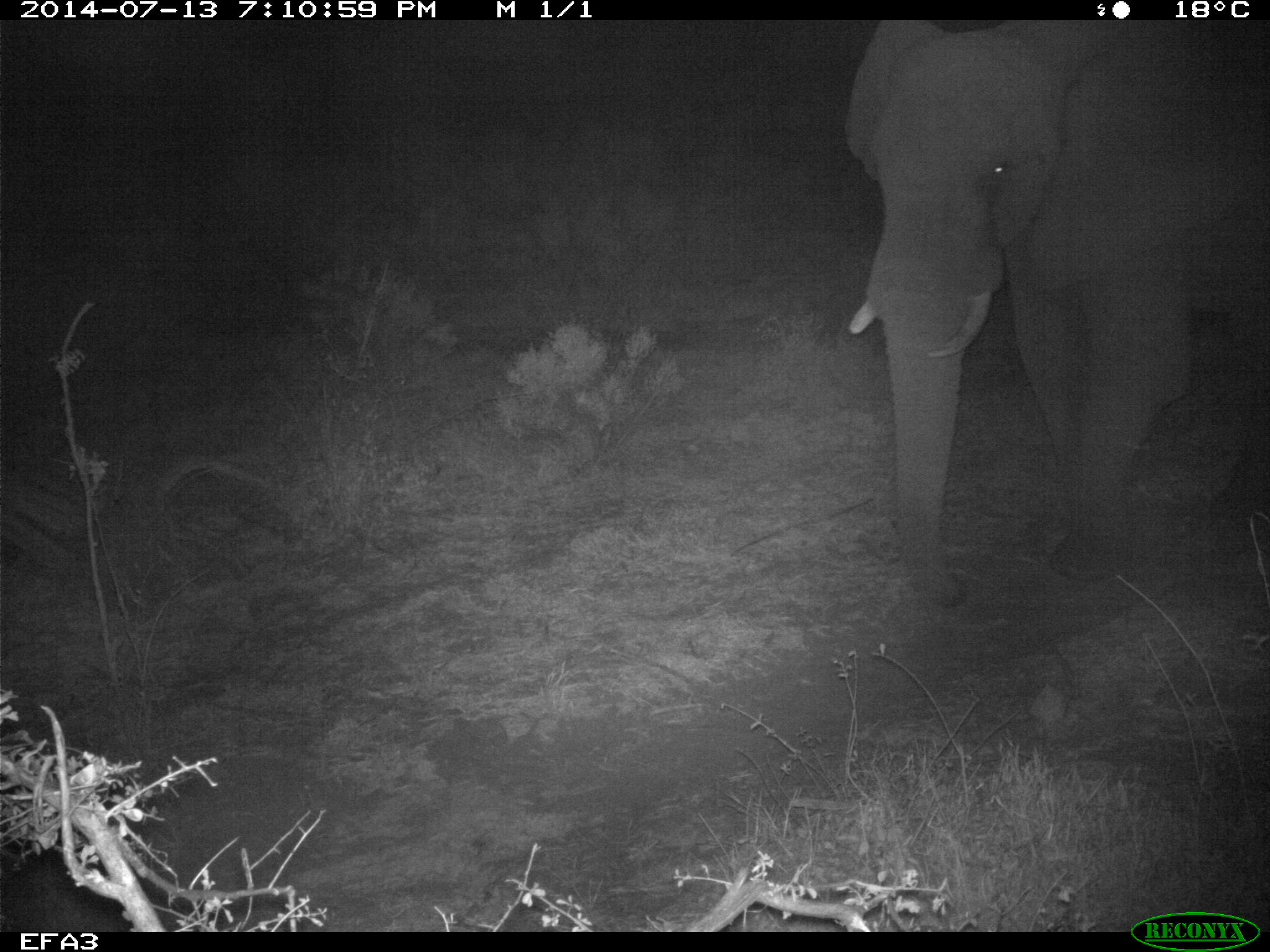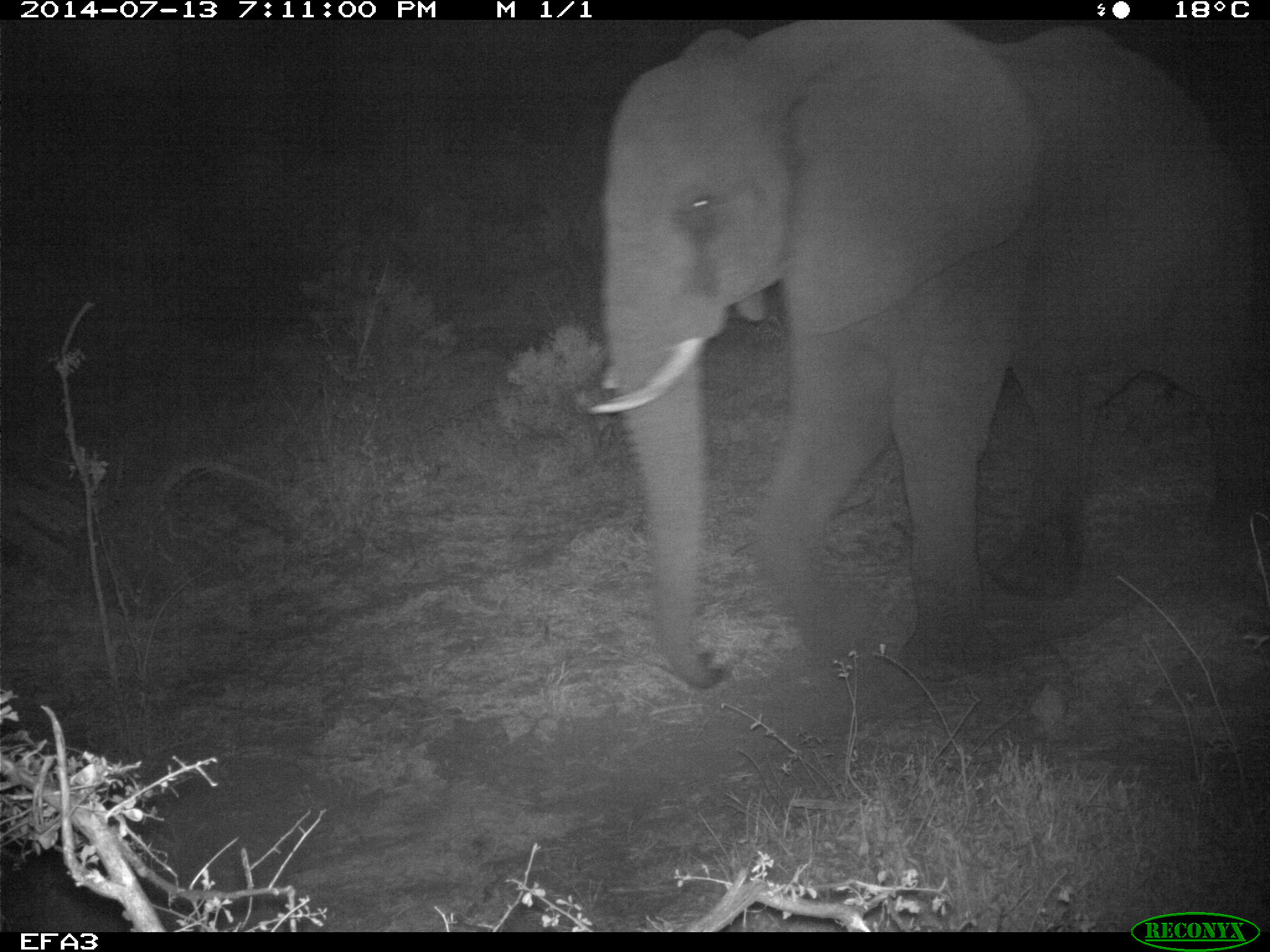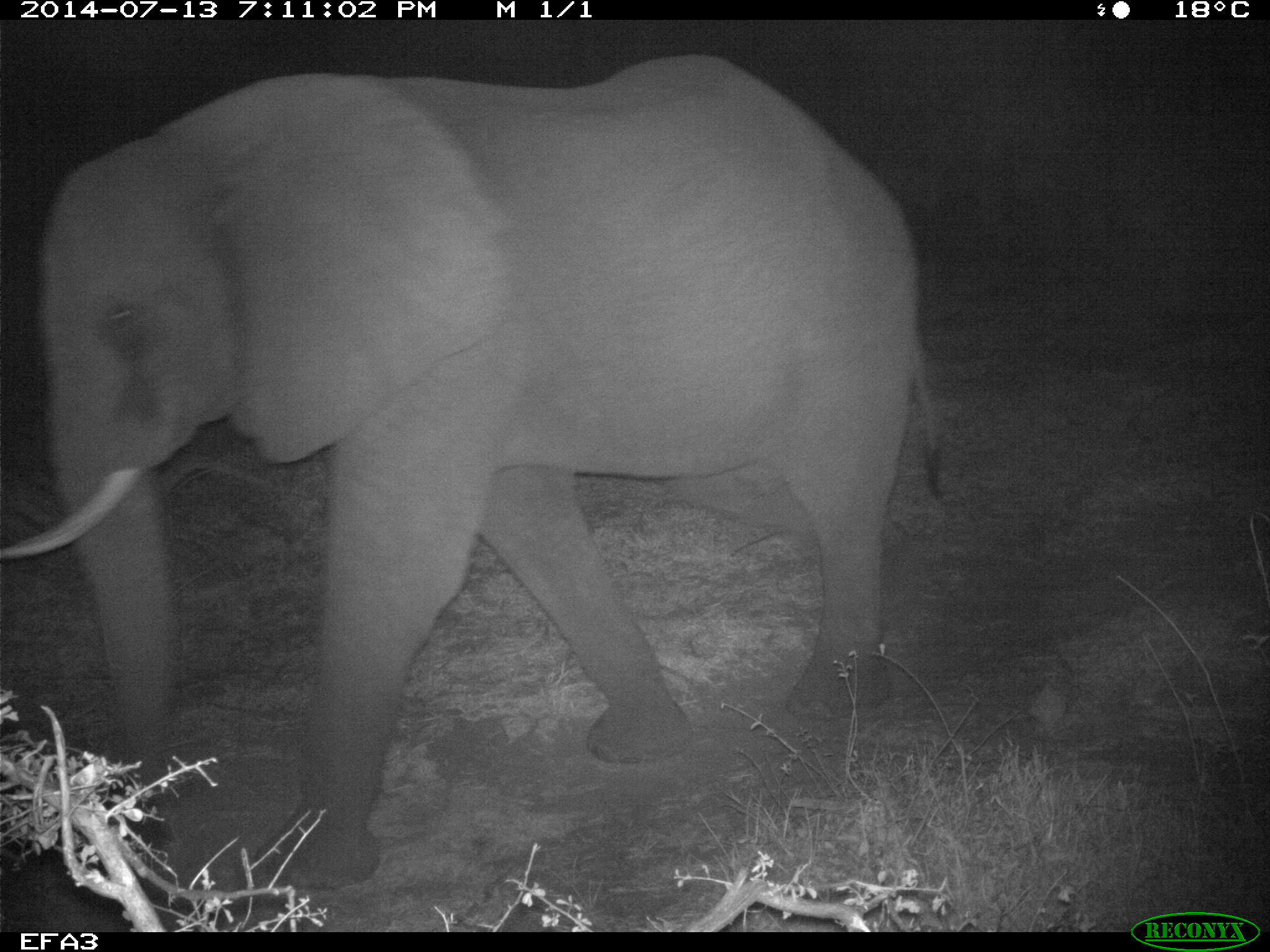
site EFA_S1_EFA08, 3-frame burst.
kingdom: Animalia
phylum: Chordata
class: Mammalia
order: Proboscidea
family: Elephantidae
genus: Loxodonta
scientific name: Loxodonta africana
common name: african bush elephant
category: elephant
Elephant (african bush elephant) (Loxodonta africana), count 1. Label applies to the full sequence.